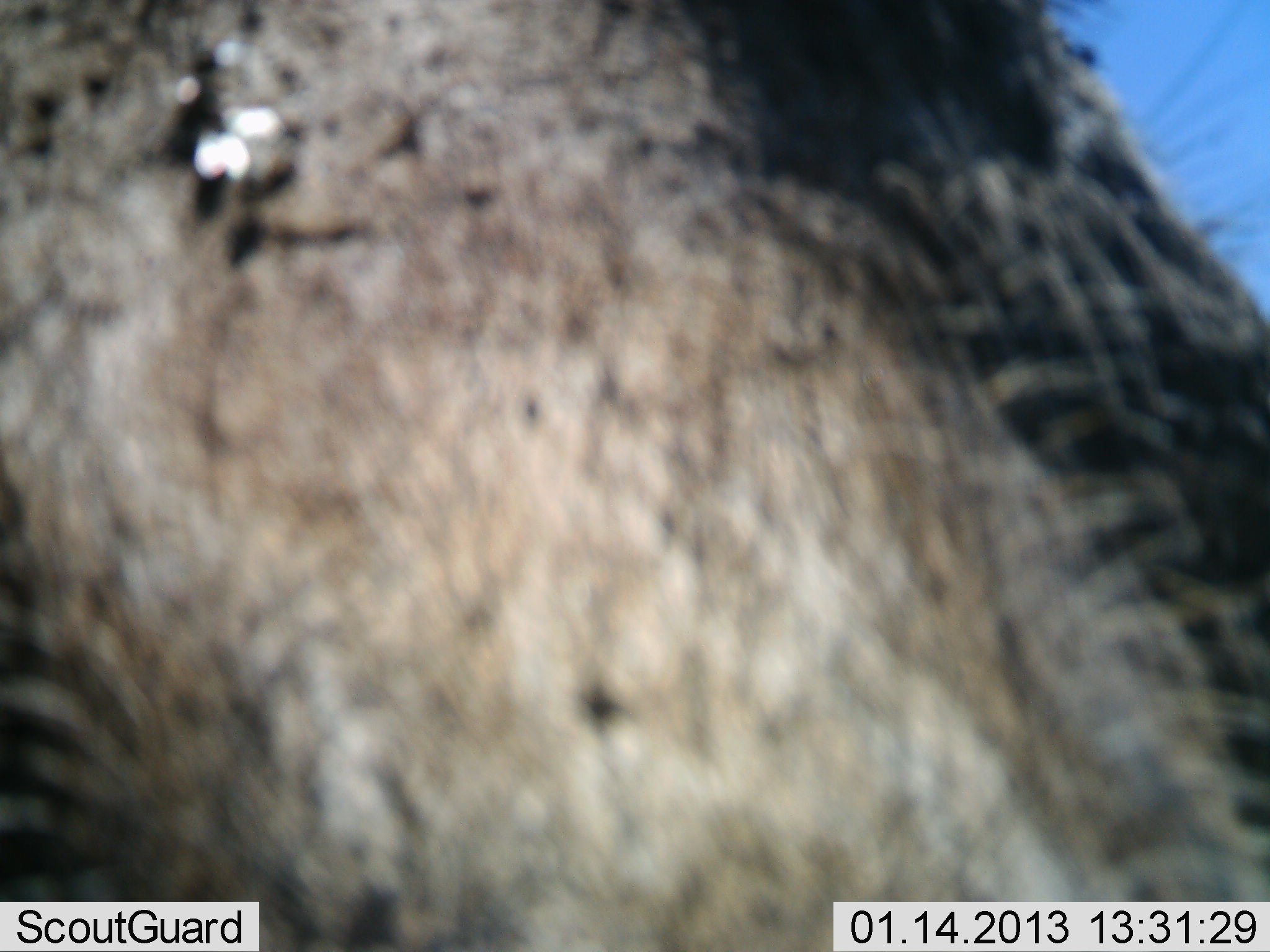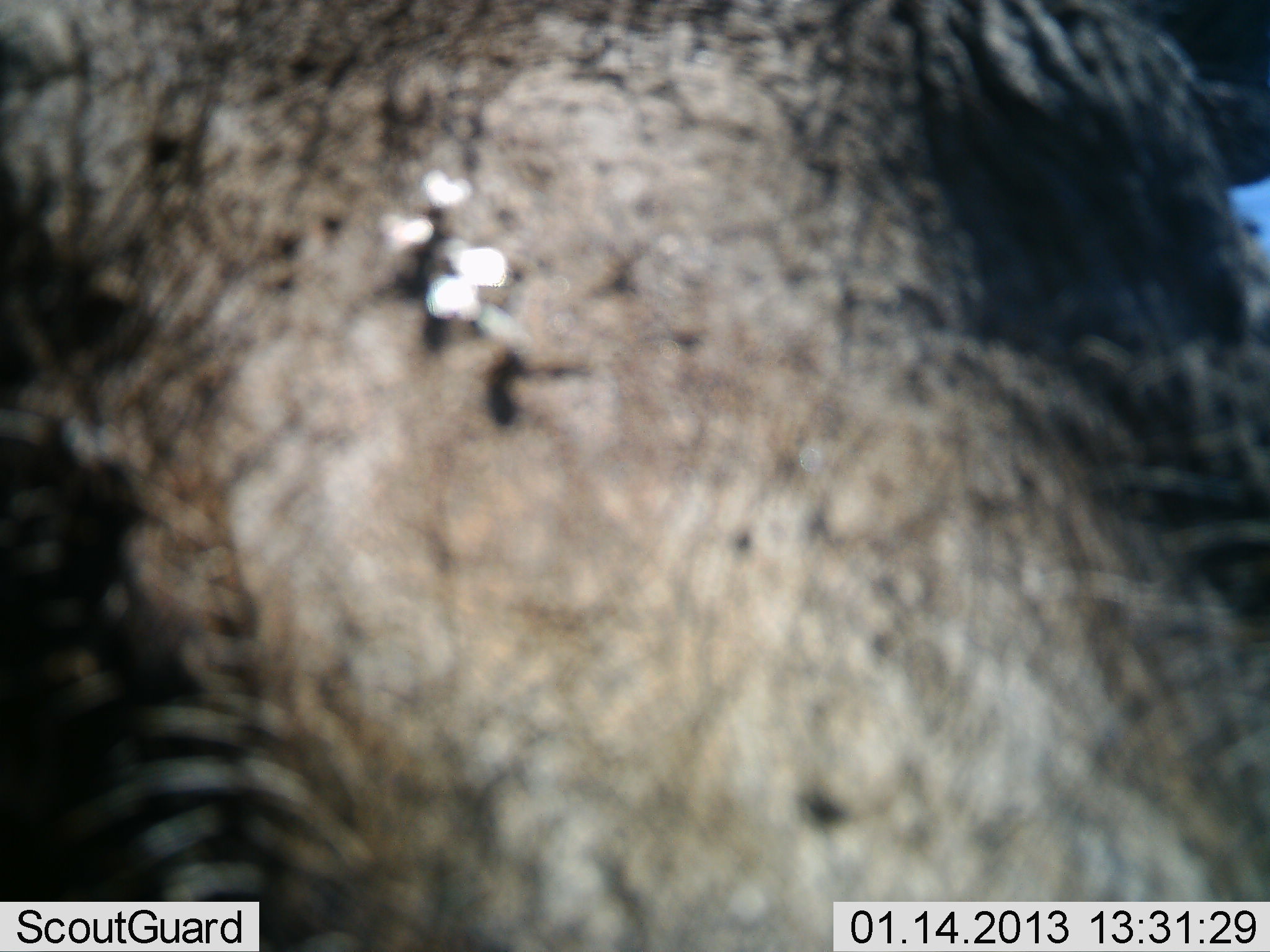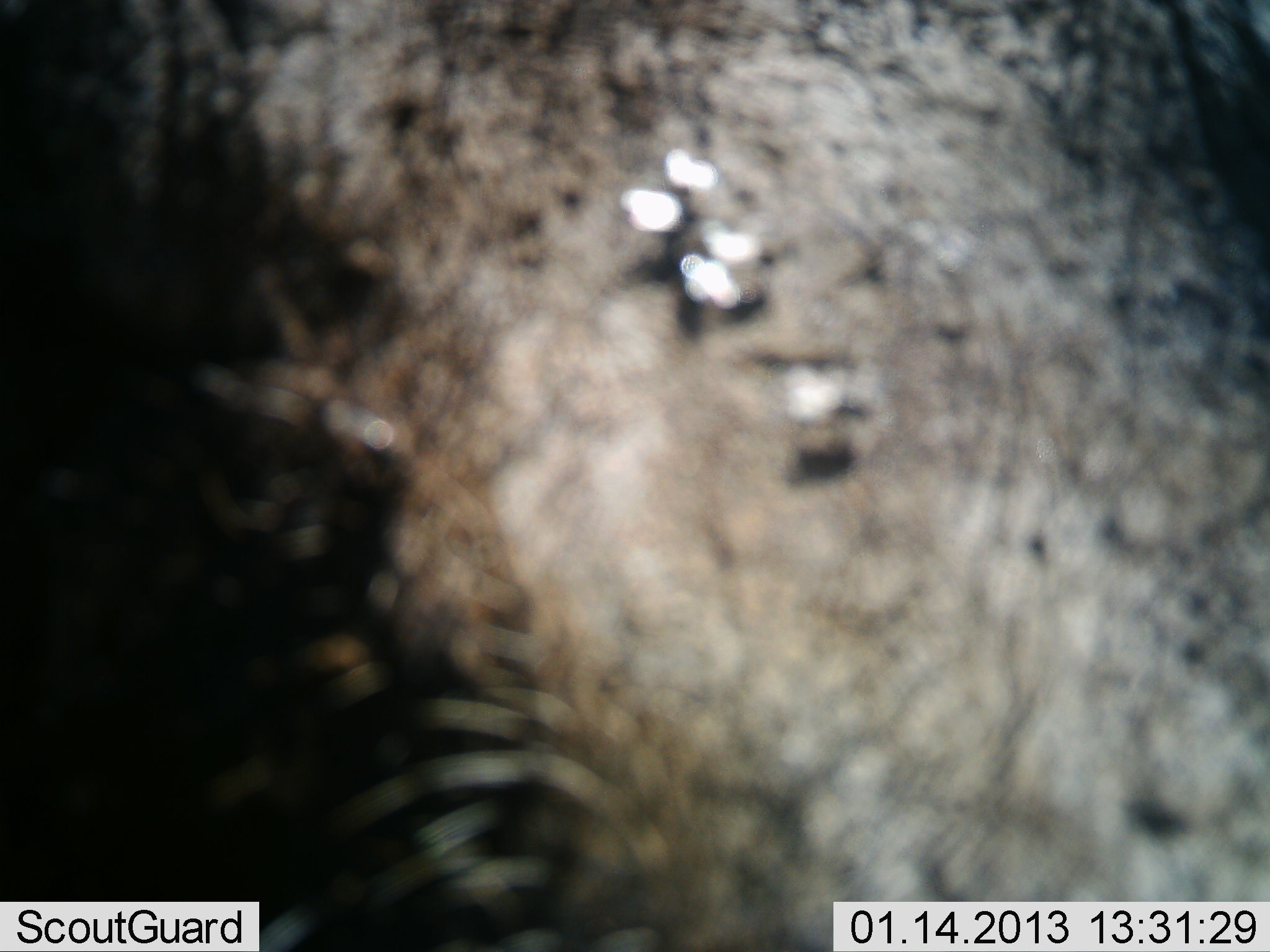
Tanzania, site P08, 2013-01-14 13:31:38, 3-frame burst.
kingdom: Animalia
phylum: Chordata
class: Mammalia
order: Artiodactyla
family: Suidae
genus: Phacochoerus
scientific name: Phacochoerus africanus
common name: warthog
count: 1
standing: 86%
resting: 0%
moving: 0%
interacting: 14%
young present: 0%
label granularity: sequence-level